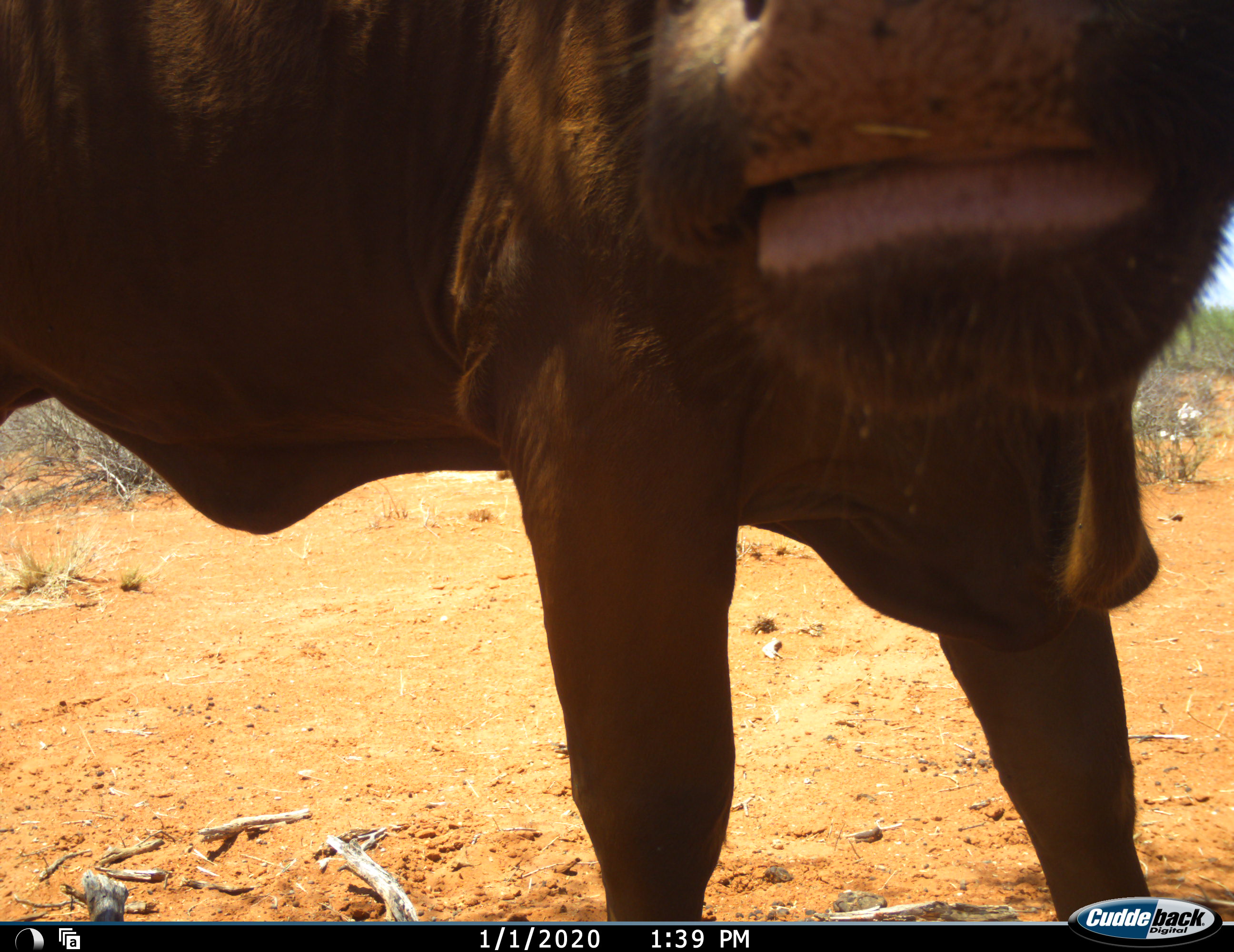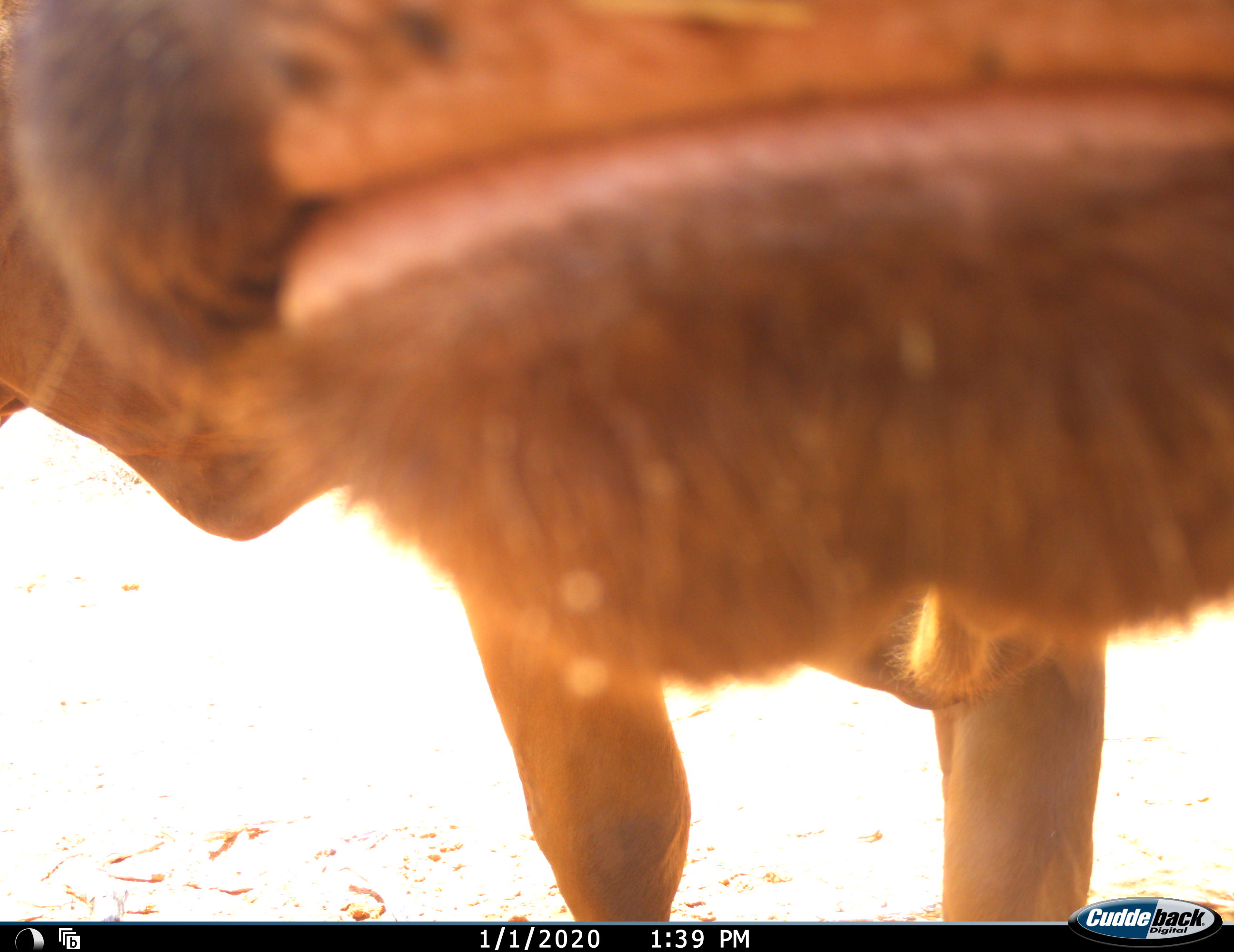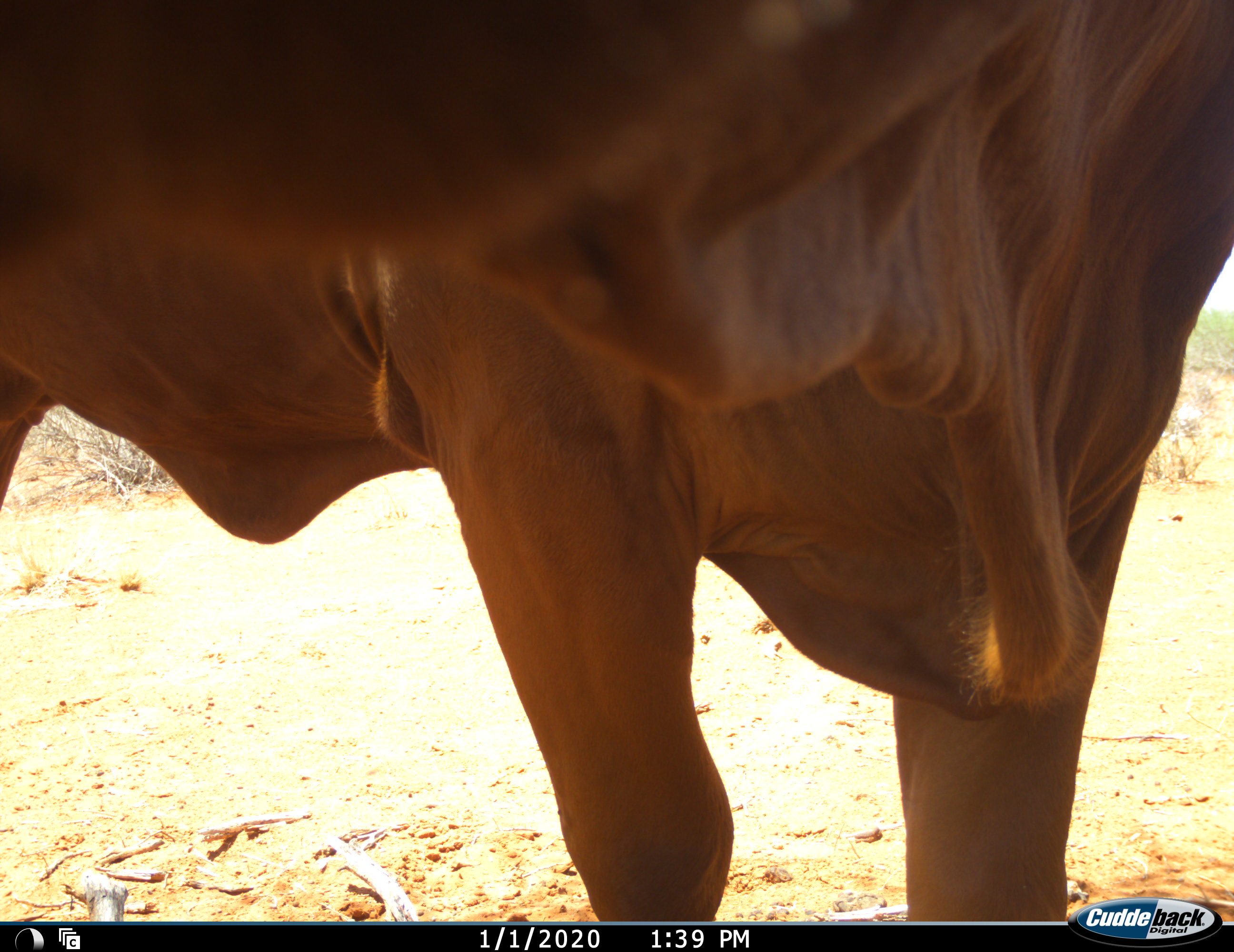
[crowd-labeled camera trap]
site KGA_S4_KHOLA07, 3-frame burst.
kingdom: Animalia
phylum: Chordata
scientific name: Vertebrata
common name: domestic animal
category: domesticanimal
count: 1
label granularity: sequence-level